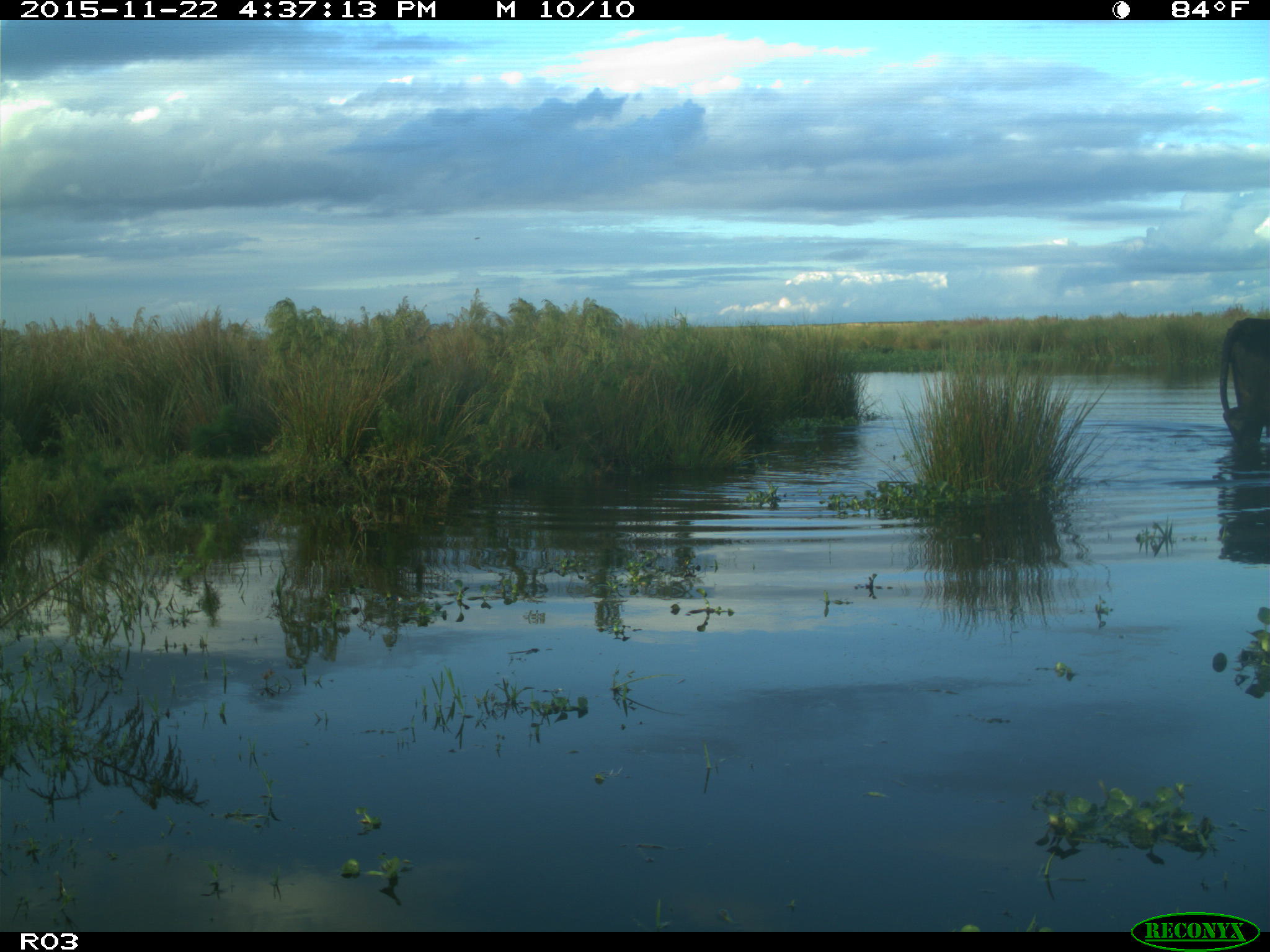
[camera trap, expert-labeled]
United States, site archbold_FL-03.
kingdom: Animalia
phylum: Chordata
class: Mammalia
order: Artiodactyla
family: Bovidae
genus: Bos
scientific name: Bos taurus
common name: domestic cow